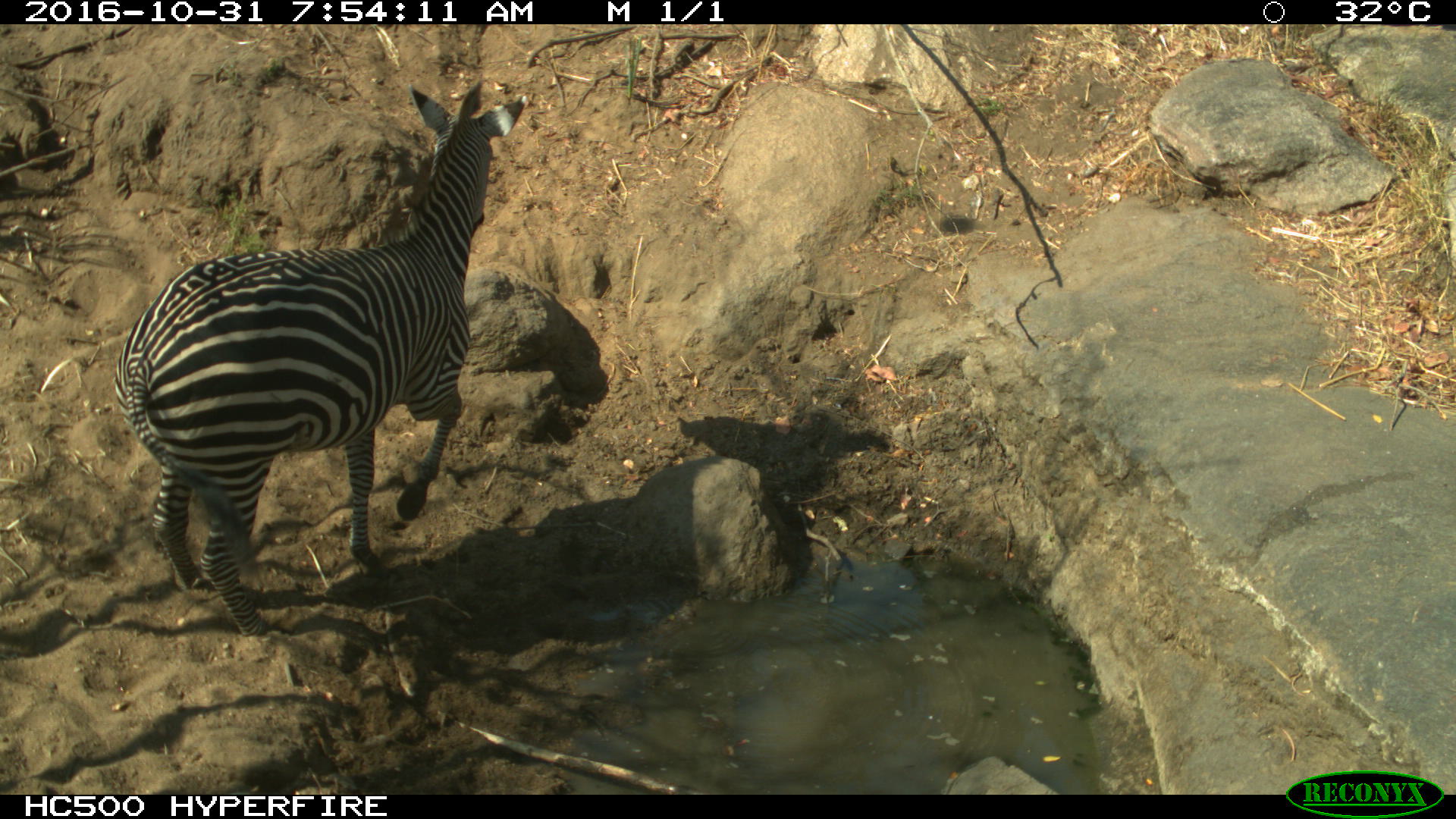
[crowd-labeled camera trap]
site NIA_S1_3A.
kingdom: Animalia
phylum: Chordata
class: Mammalia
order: Perissodactyla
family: Equidae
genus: Equus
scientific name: Equus quagga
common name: plains zebra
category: zebraplains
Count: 1.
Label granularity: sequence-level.